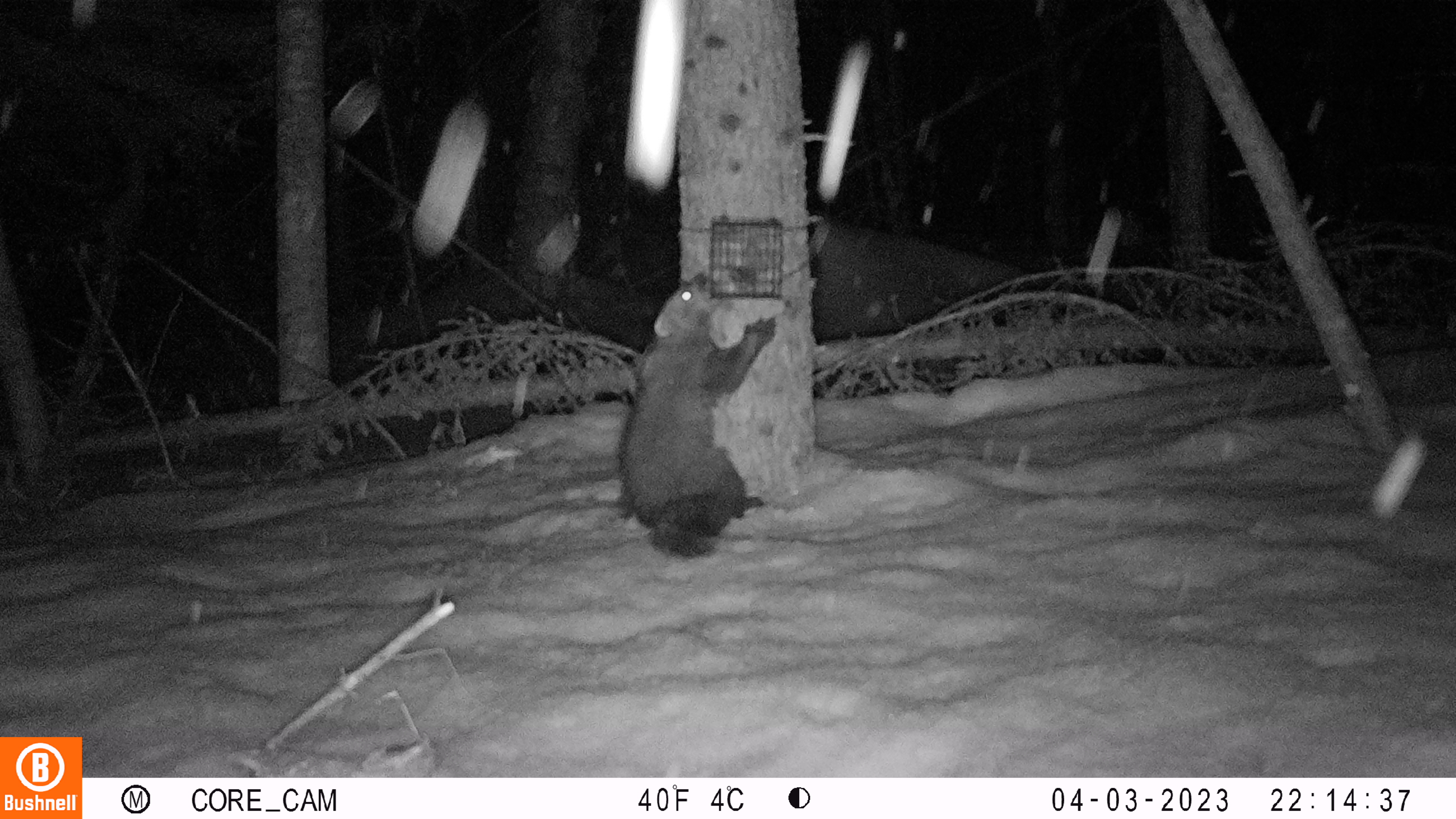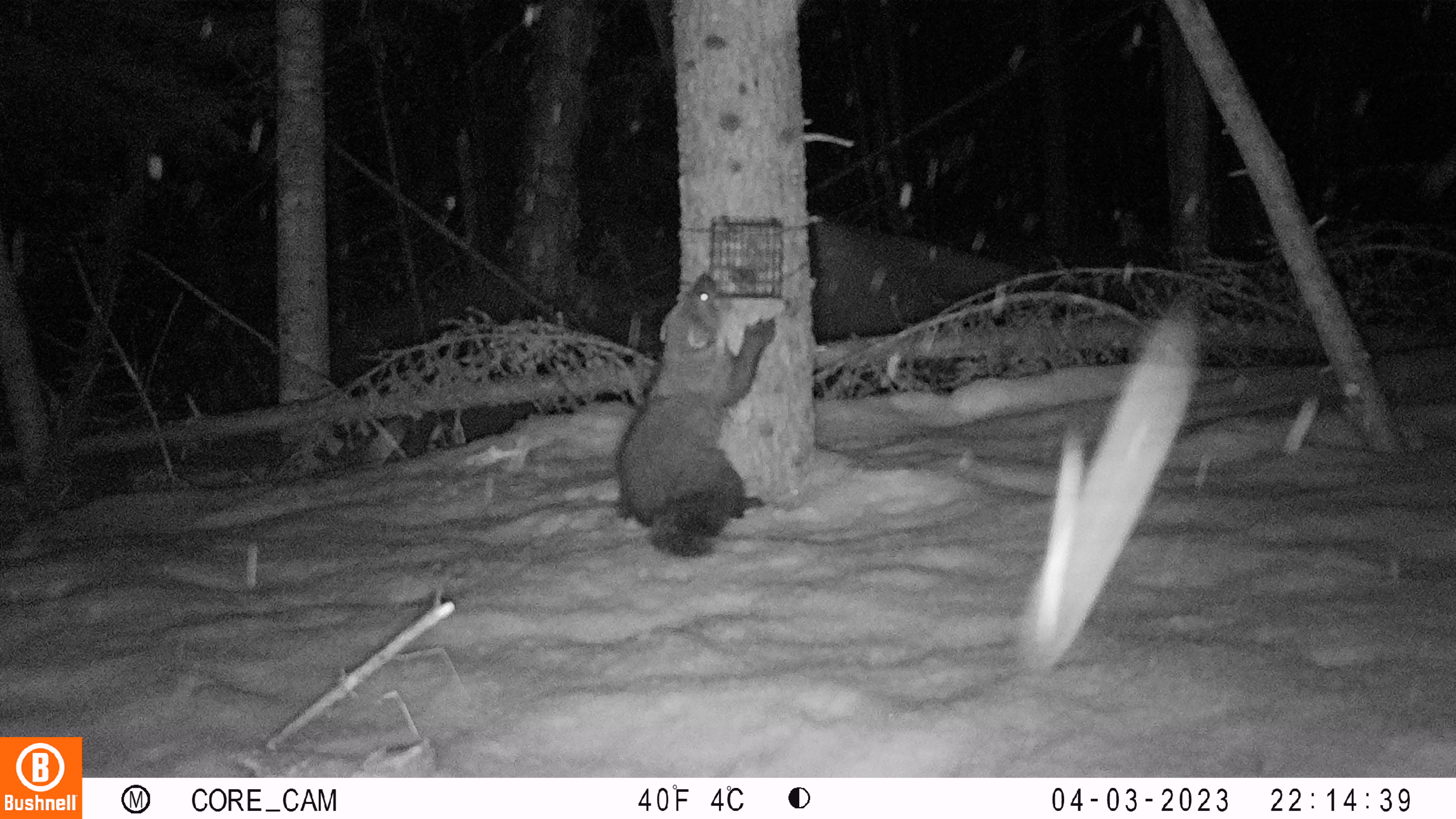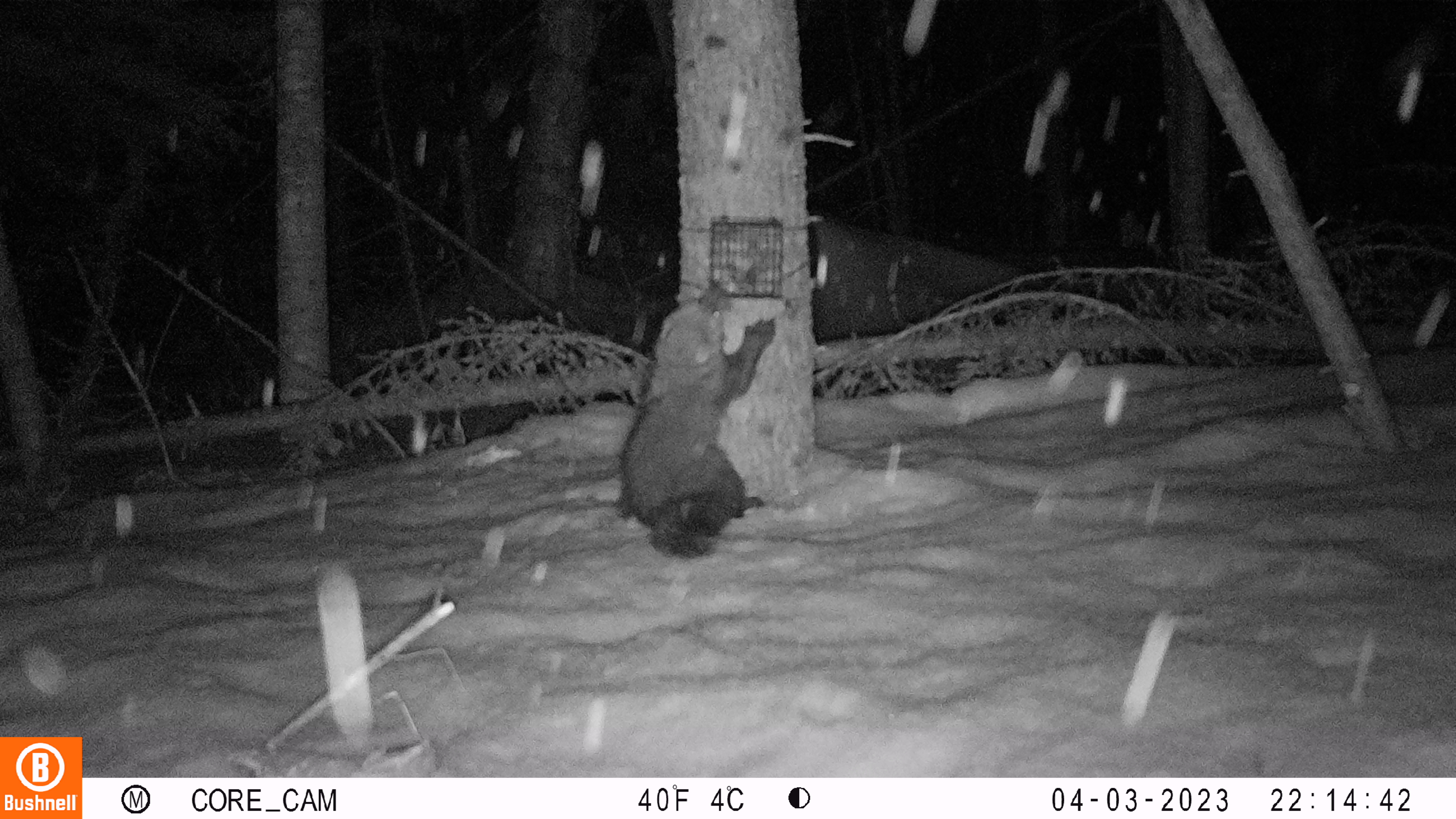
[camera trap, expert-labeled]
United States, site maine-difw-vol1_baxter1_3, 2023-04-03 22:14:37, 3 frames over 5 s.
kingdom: Animalia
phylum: Chordata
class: Mammalia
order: Carnivora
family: Mustelidae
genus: Pekania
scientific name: Pekania pennanti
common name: fisher